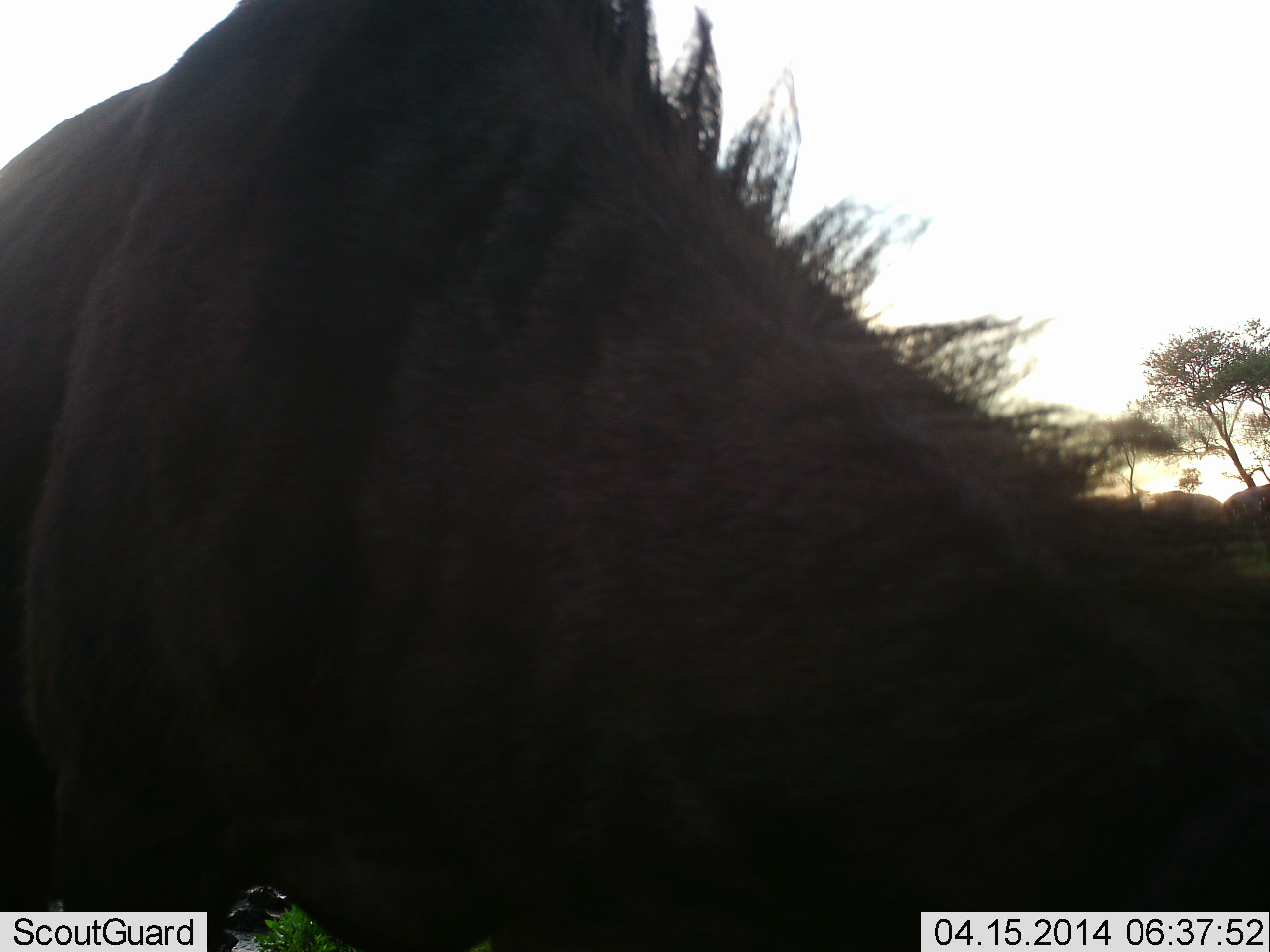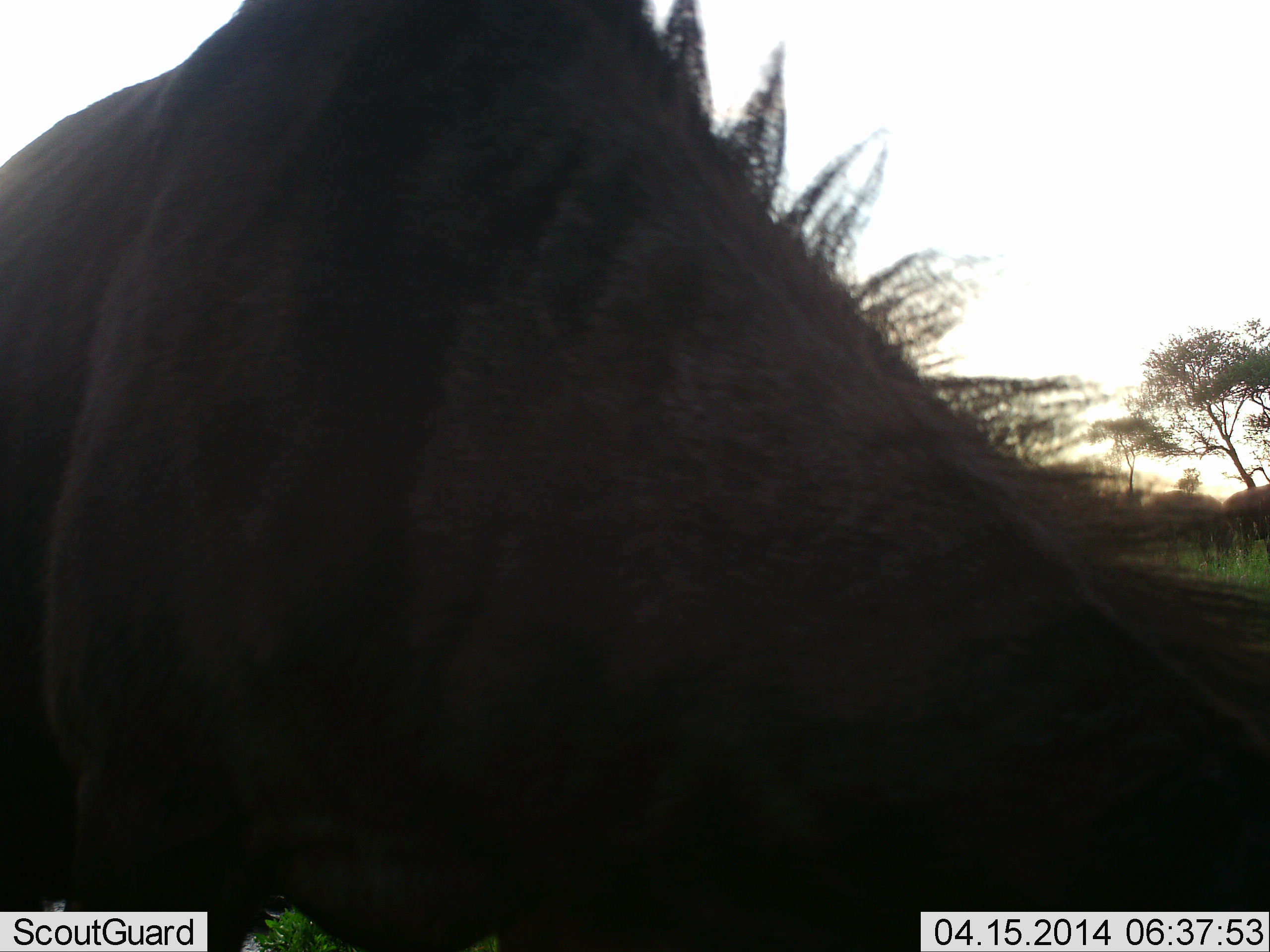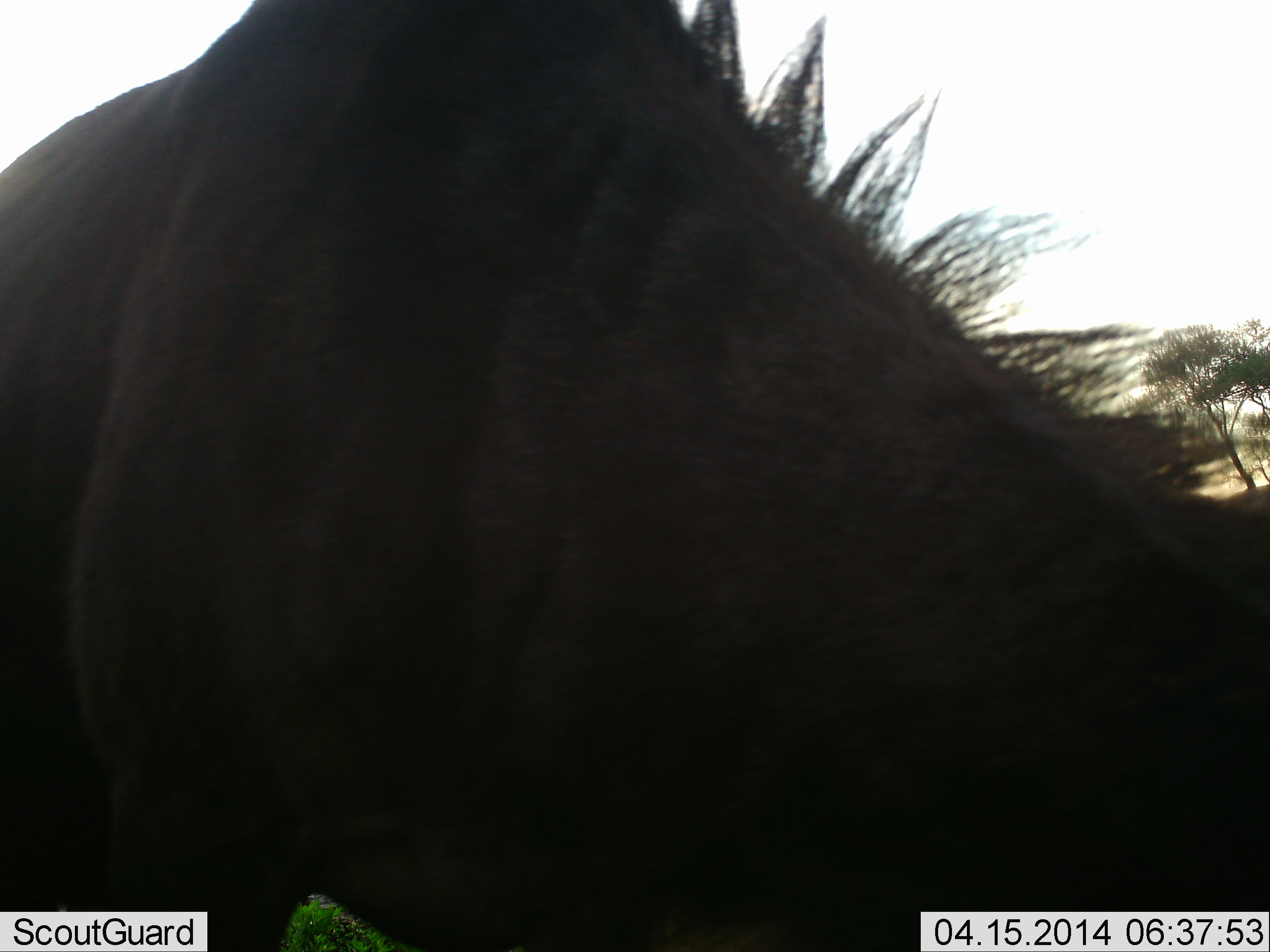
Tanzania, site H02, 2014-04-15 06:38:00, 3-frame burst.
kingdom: Animalia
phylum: Chordata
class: Mammalia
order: Artiodactyla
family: Bovidae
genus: Connochaetes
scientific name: Connochaetes taurinus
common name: blue wildebeest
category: wildebeest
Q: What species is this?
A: Wildebeest (blue wildebeest) (Connochaetes taurinus).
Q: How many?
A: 1.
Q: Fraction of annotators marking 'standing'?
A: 64%.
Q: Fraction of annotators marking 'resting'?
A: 0%.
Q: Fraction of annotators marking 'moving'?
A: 0%.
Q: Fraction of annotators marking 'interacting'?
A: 0%.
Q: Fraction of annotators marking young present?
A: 0%.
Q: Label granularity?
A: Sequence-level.